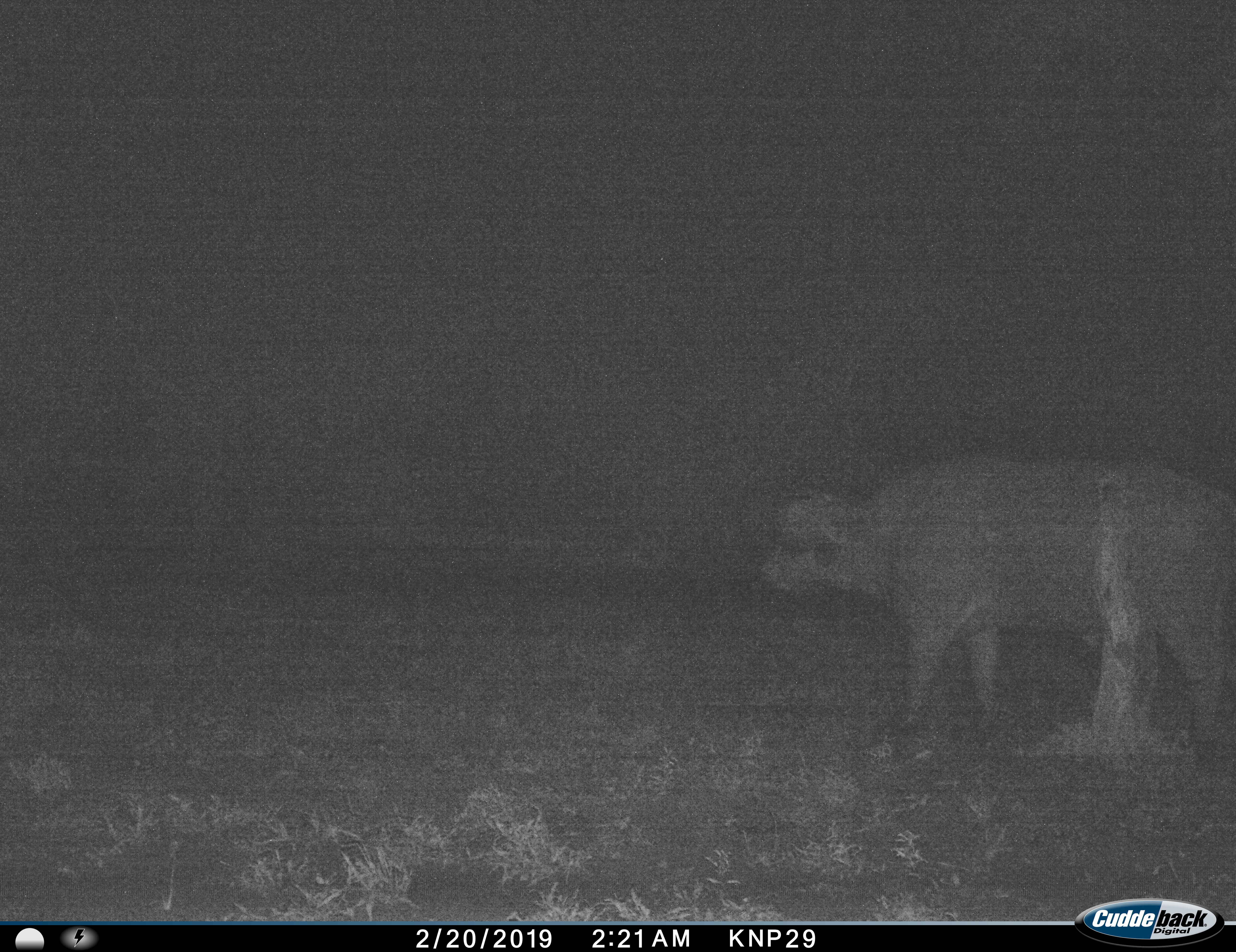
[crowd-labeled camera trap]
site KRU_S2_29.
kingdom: Animalia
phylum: Chordata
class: Mammalia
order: Artiodactyla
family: Bovidae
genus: Syncerus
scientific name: Syncerus caffer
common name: african buffalo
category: buffalo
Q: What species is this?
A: Buffalo (african buffalo) (Syncerus caffer).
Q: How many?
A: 1.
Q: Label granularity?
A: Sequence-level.